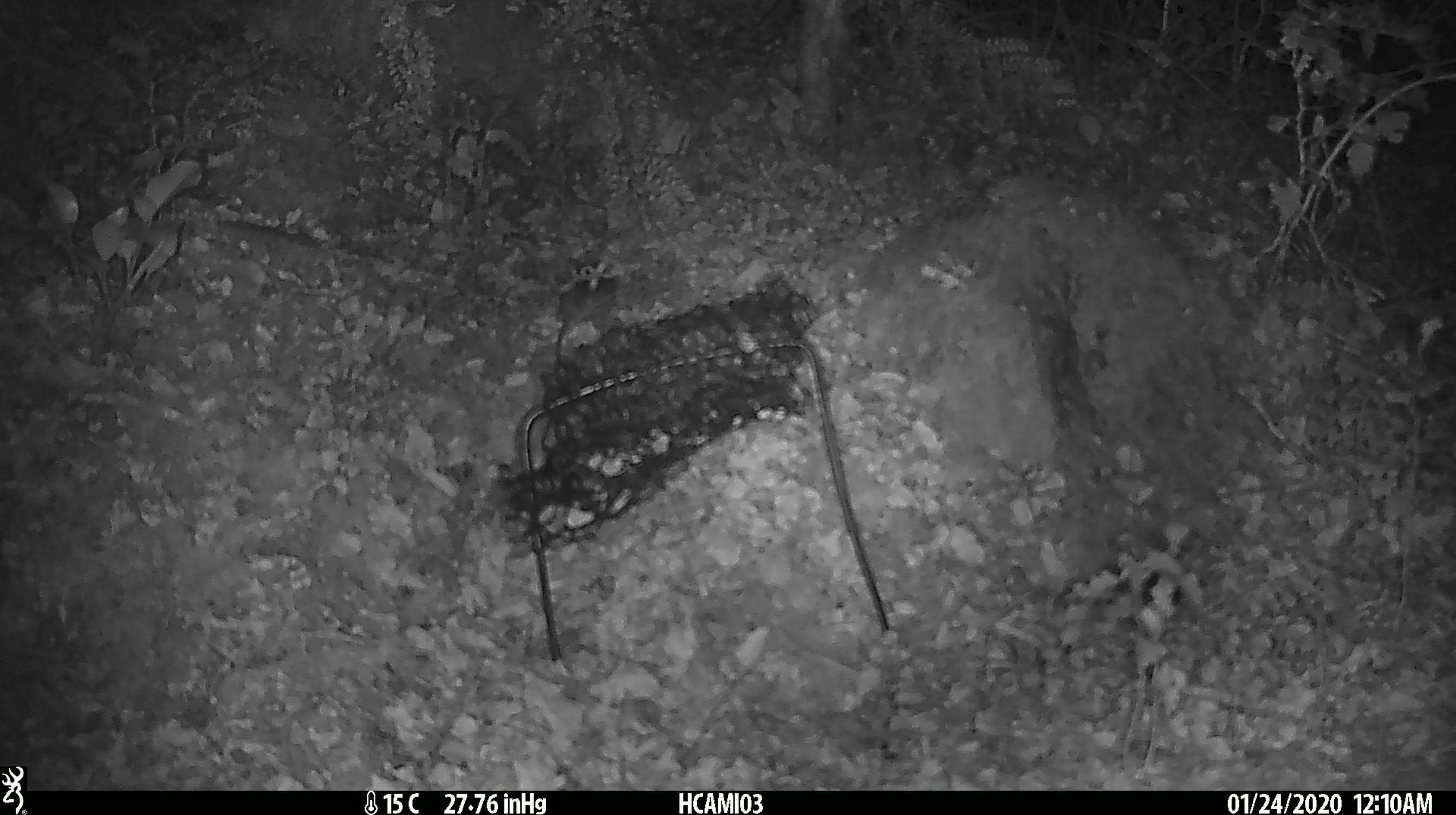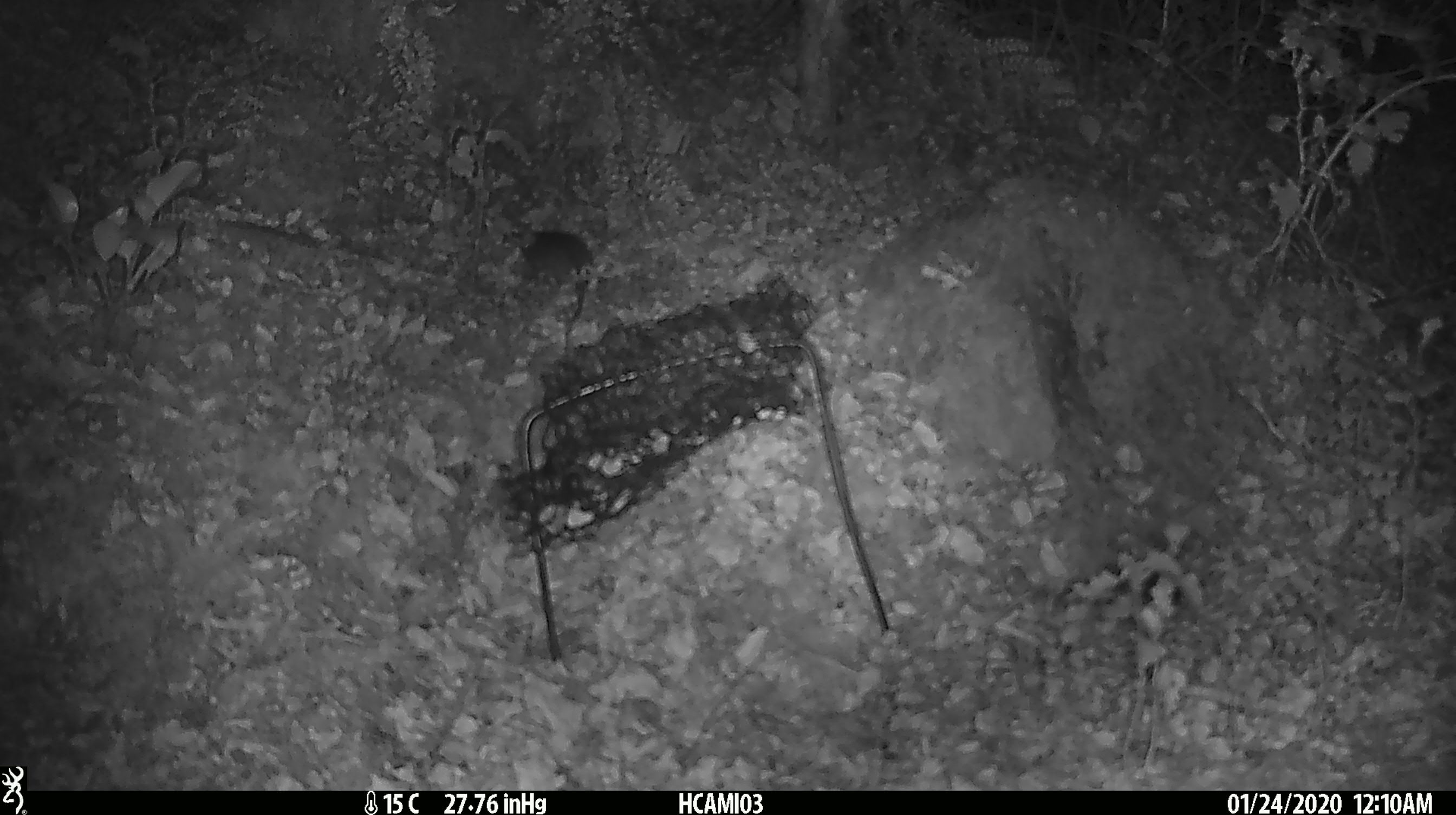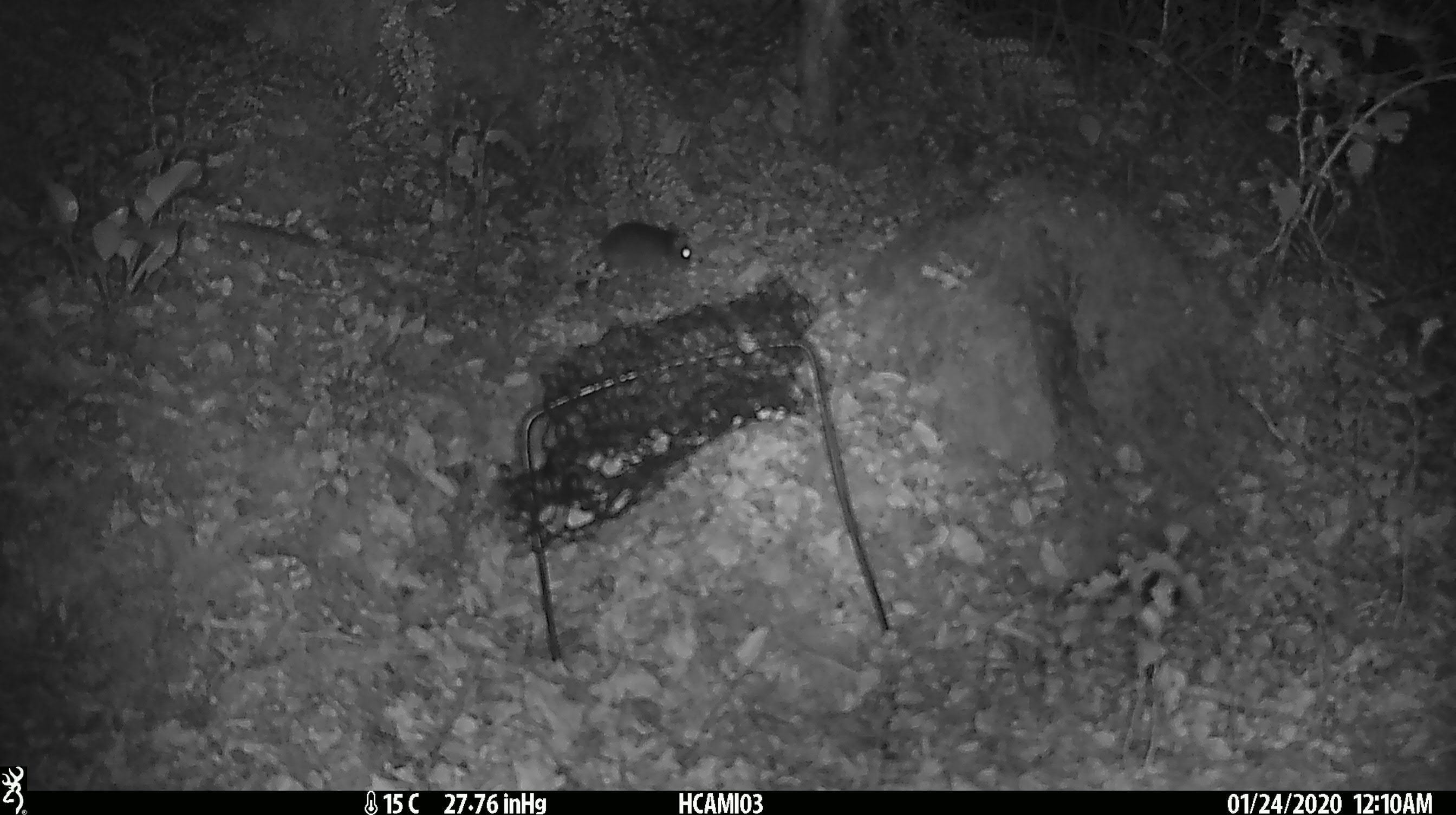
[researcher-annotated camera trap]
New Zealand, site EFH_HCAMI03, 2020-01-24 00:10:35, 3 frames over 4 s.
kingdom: Animalia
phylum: Chordata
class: Mammalia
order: Rodentia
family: Muridae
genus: Mus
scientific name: Mus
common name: mouse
Mouse (Mus).